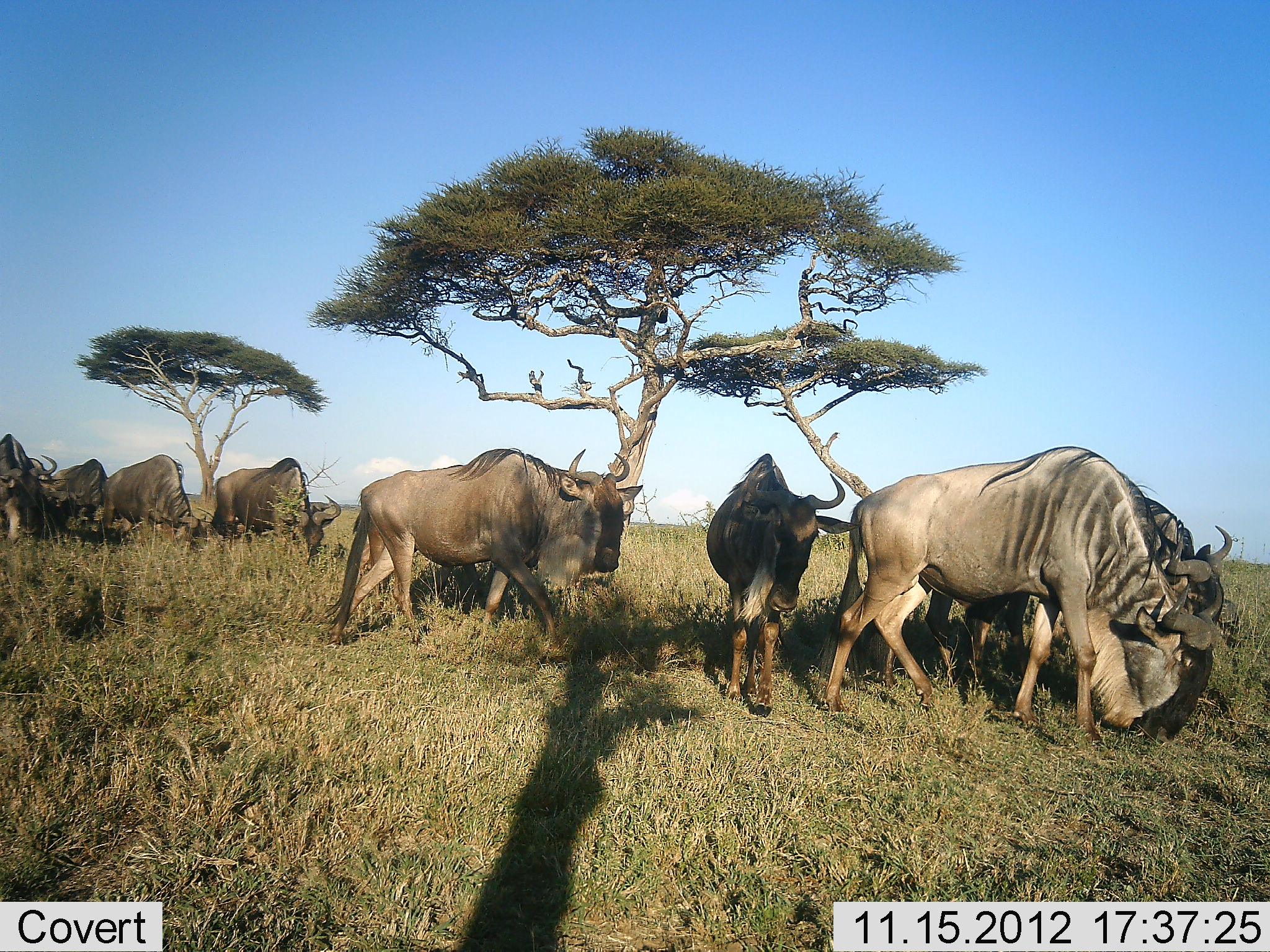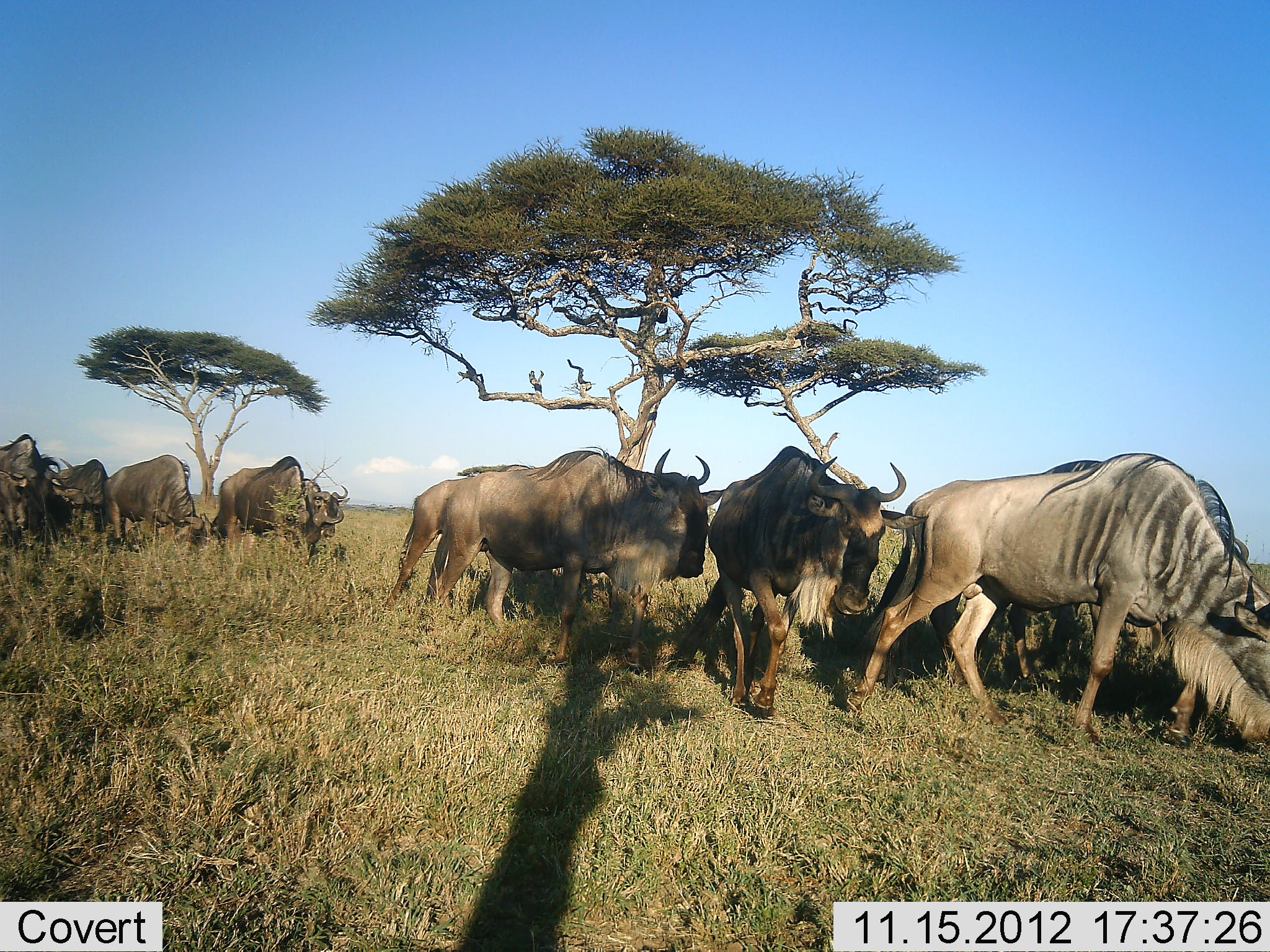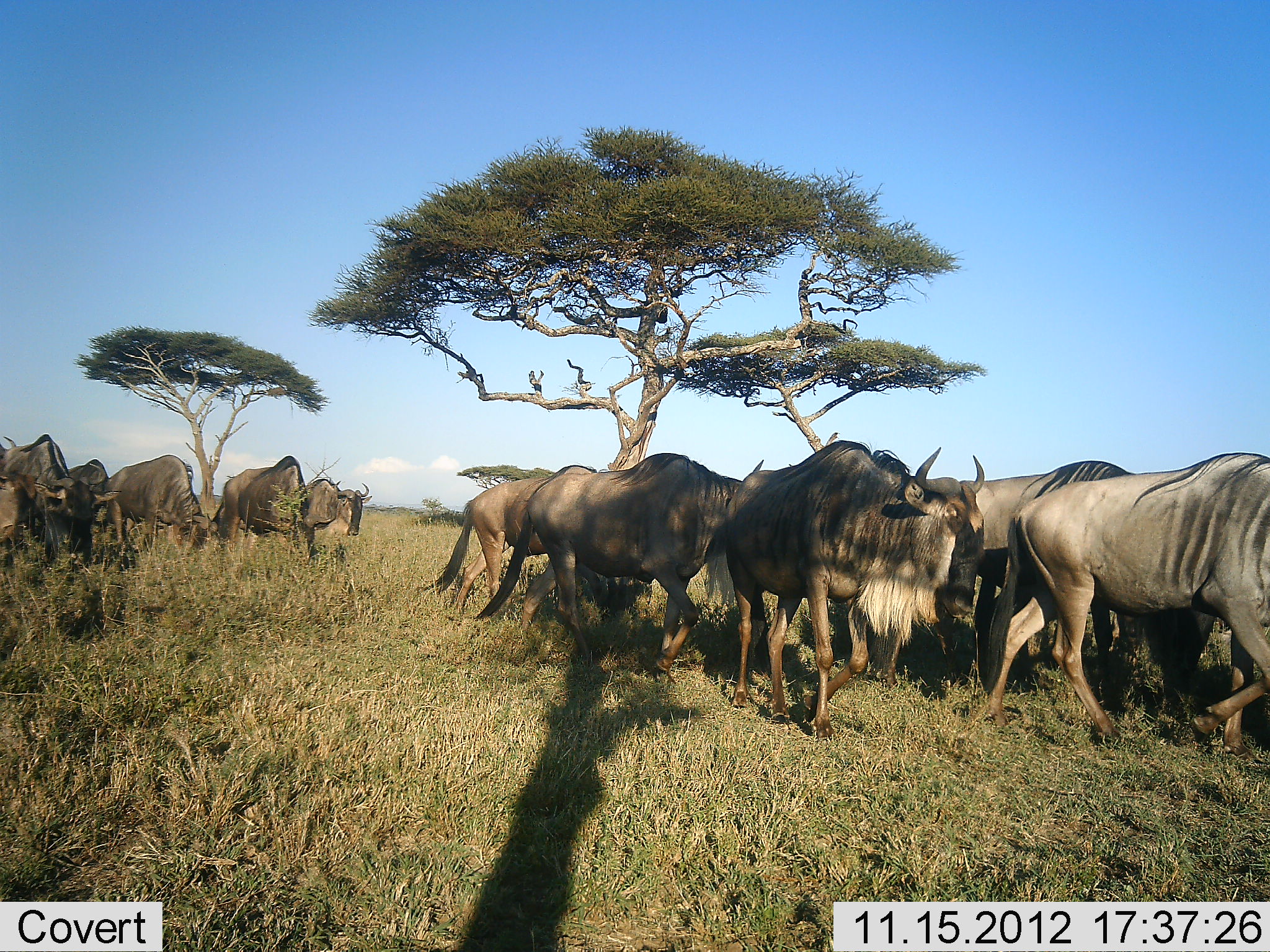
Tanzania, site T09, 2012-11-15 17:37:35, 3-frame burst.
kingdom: Animalia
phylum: Chordata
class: Mammalia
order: Artiodactyla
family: Bovidae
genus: Connochaetes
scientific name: Connochaetes taurinus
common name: blue wildebeest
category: wildebeest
Wildebeest (blue wildebeest) (Connochaetes taurinus), count 11-50. Behavior (volunteer vote fractions): standing 0%, resting 0%, moving 100%, interacting 0%. Young present (vote fraction): 0%. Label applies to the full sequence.